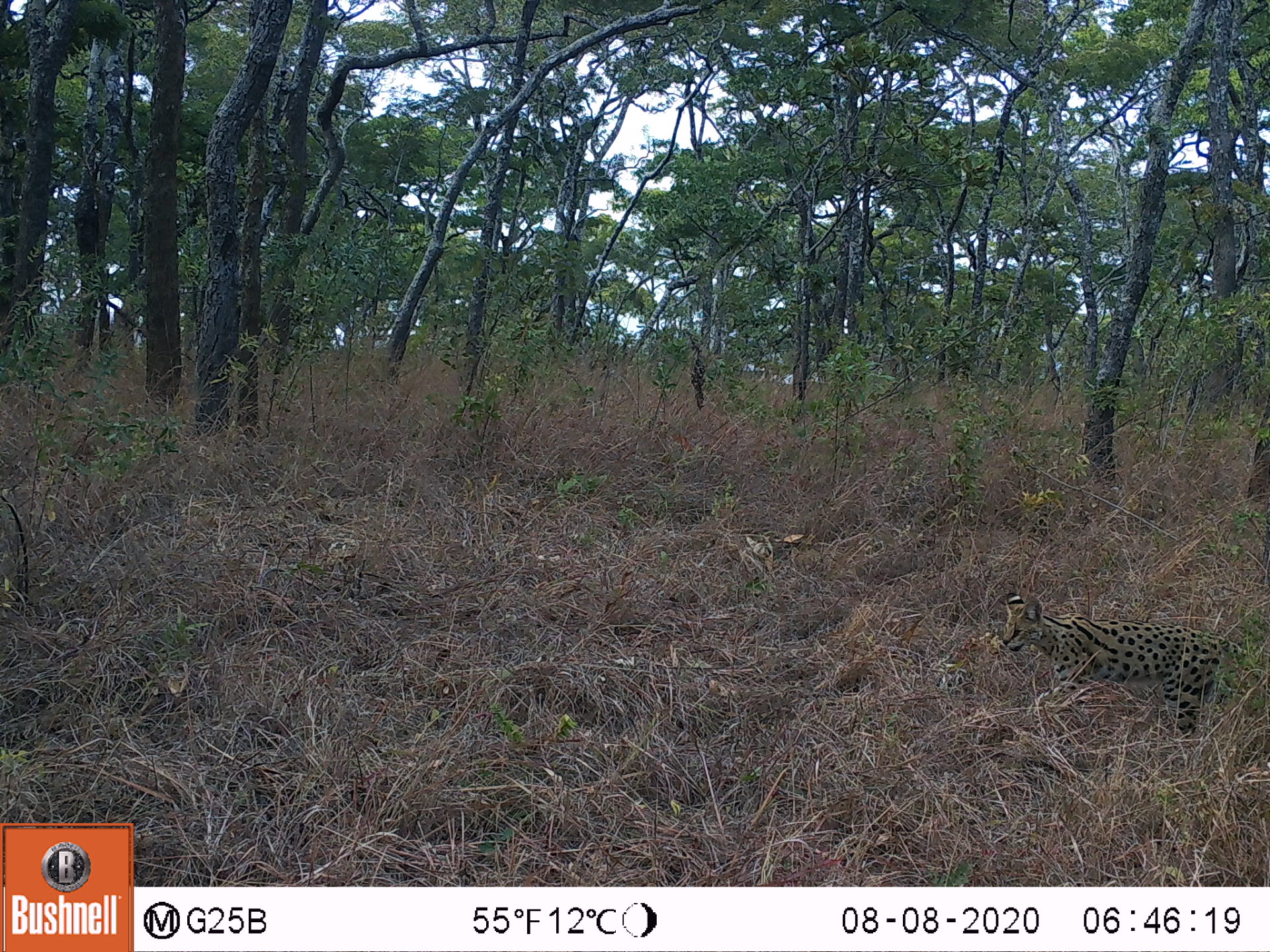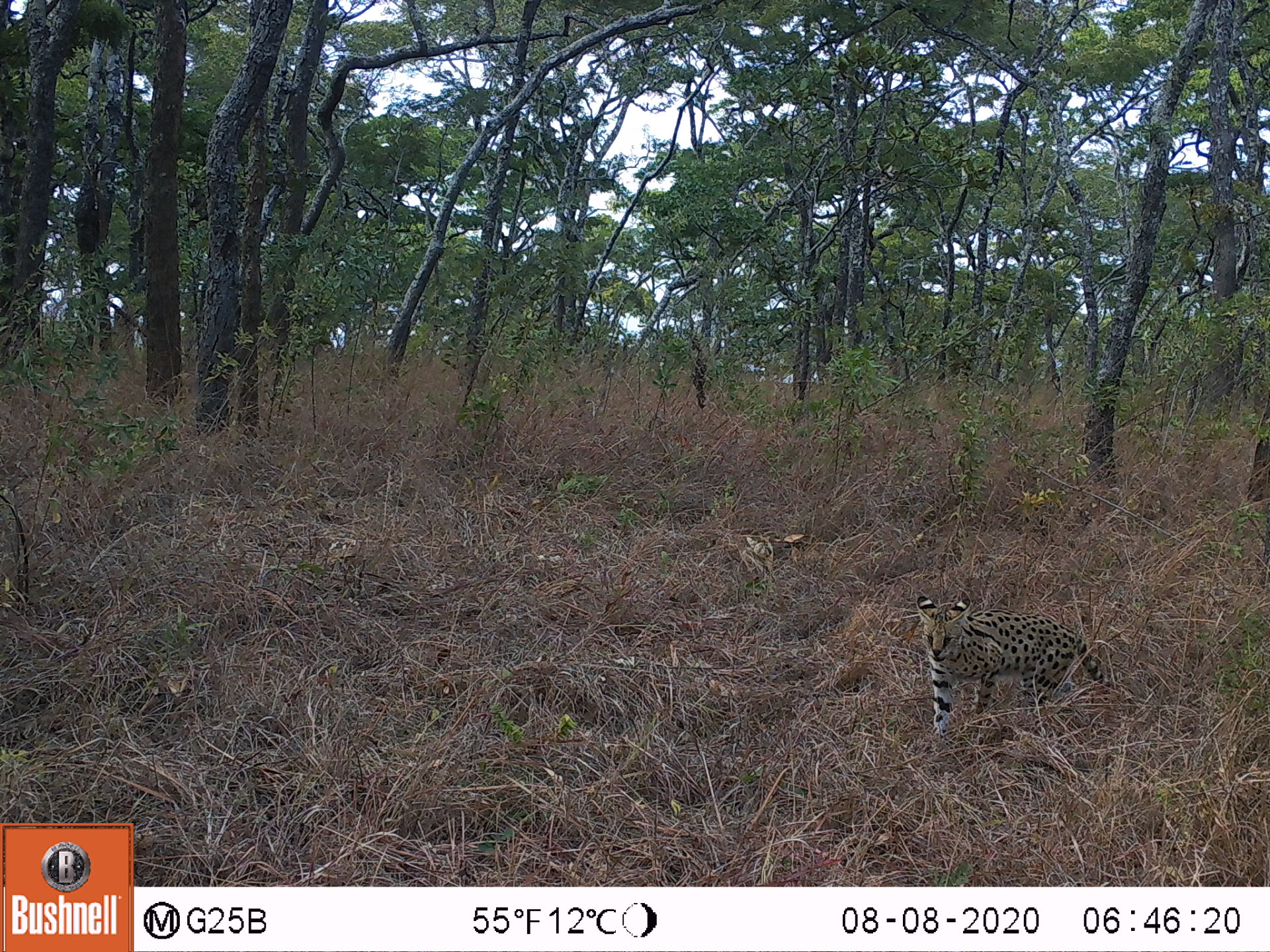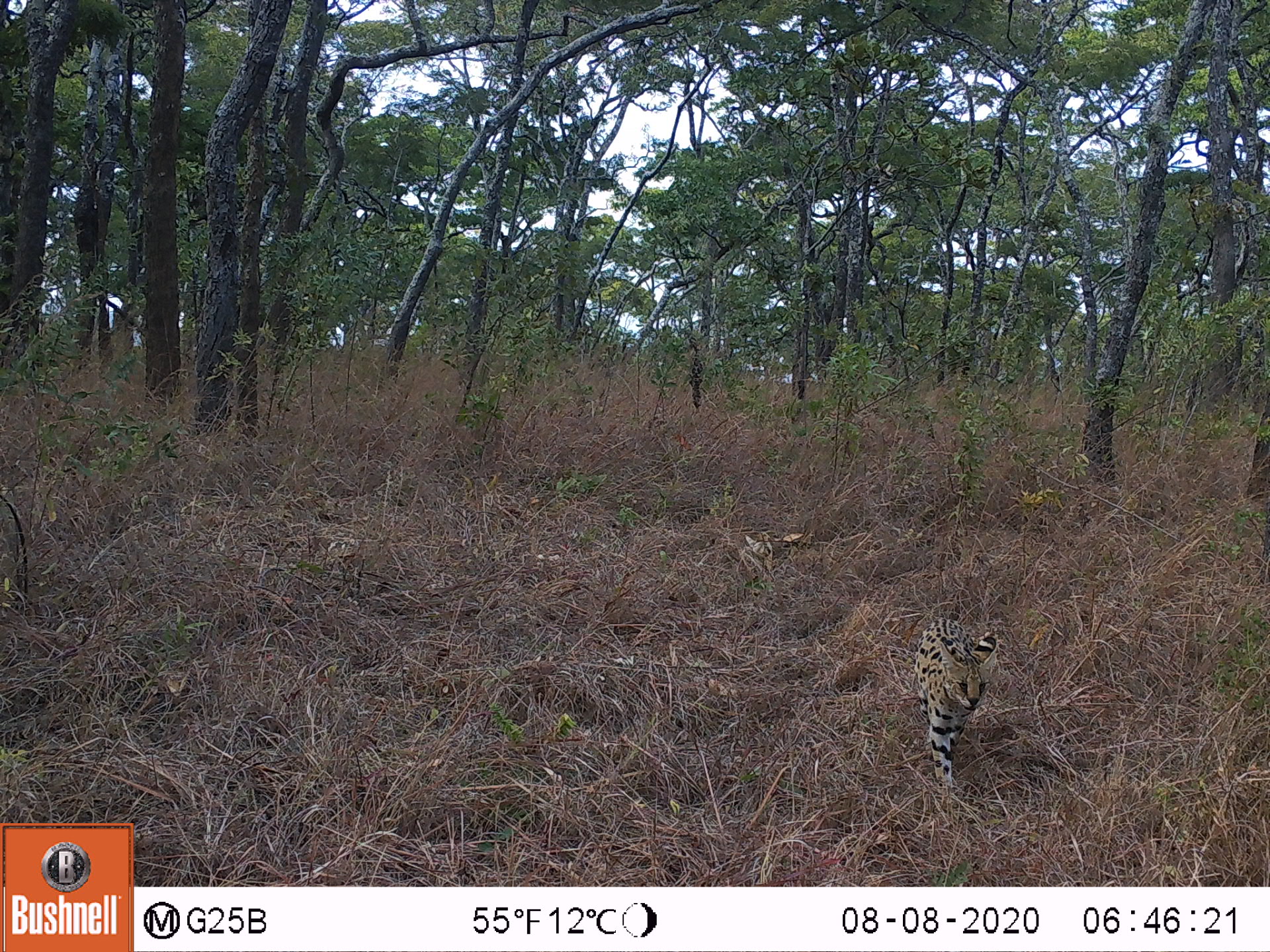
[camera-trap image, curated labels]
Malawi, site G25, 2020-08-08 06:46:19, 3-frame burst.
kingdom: Animalia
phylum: Chordata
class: Mammalia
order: Carnivora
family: Felidae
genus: Leptailurus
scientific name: Leptailurus serval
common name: serval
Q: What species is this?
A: Serval (Leptailurus serval).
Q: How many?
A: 1.